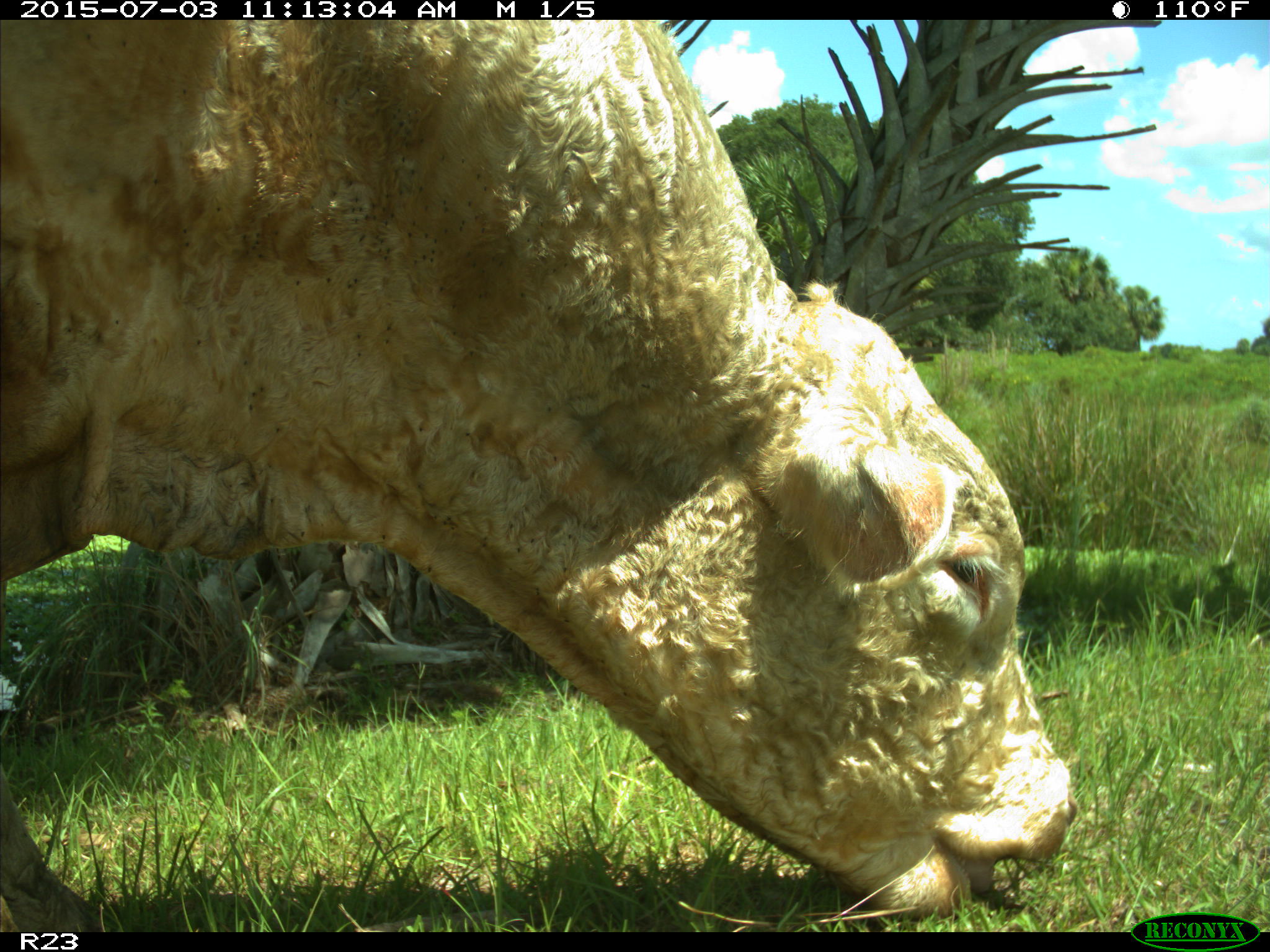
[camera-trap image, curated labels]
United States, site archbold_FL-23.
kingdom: Animalia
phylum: Chordata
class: Mammalia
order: Artiodactyla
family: Bovidae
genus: Bos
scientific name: Bos taurus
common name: domestic cow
Bos taurus (domestic cow).